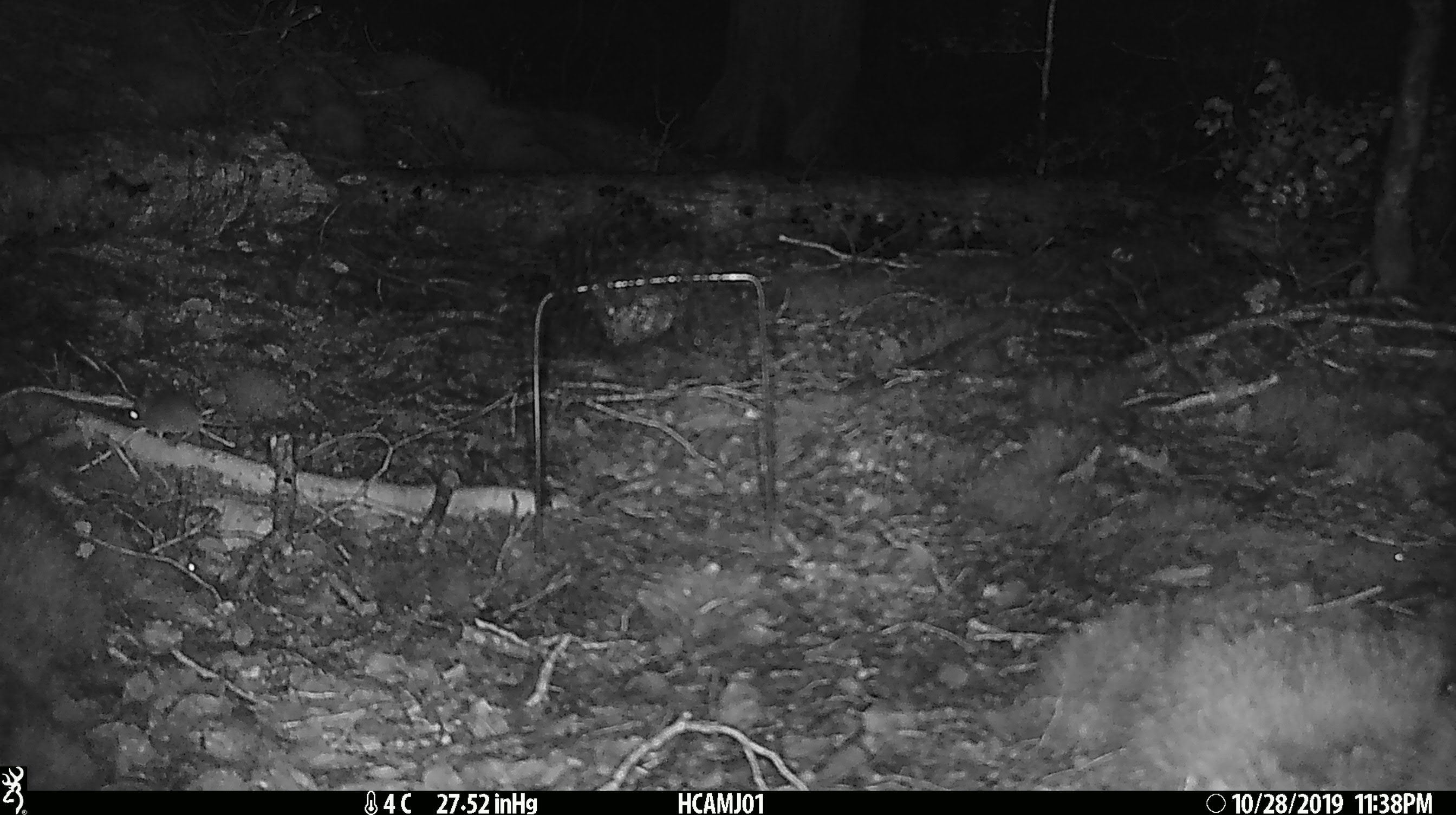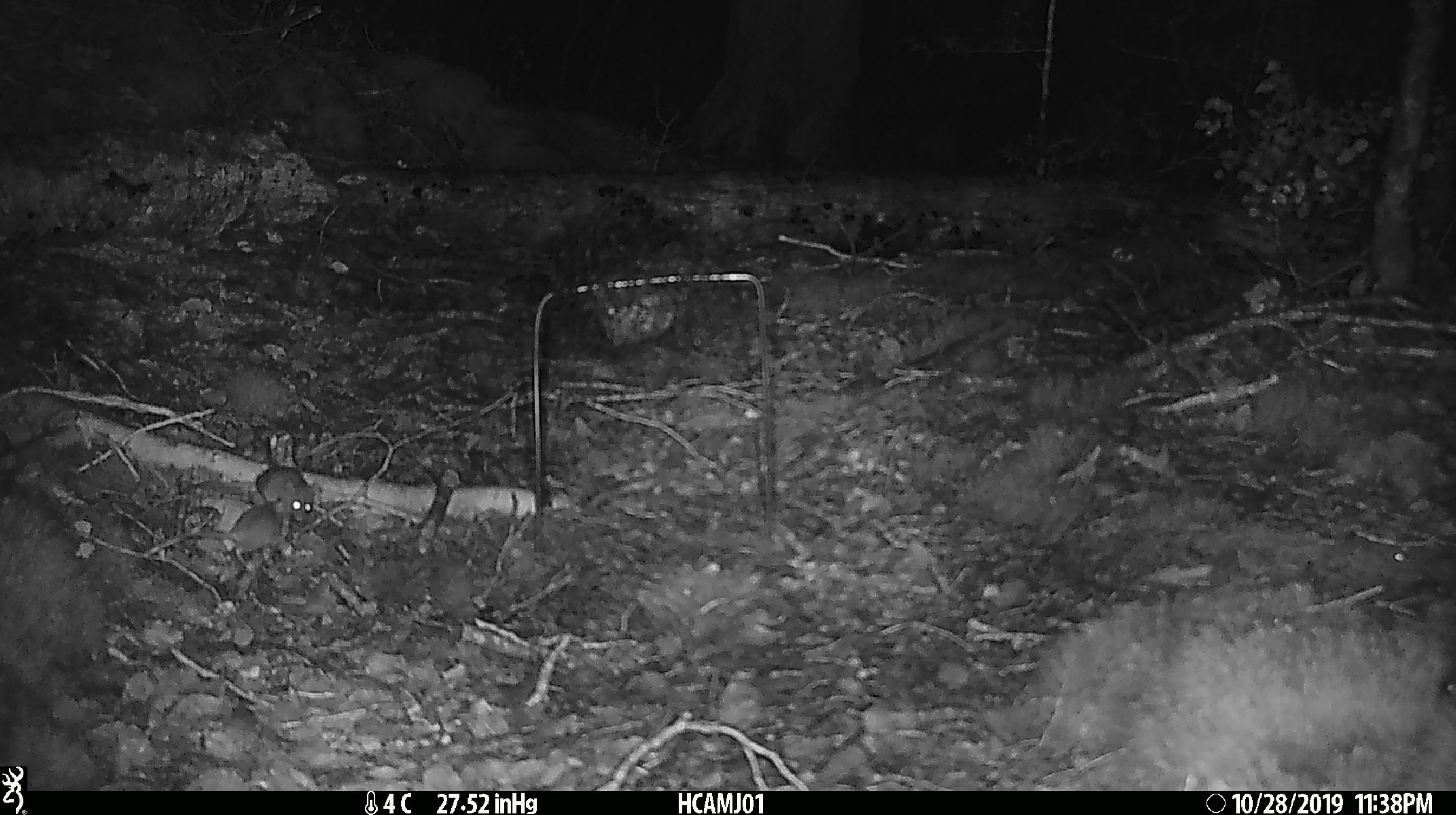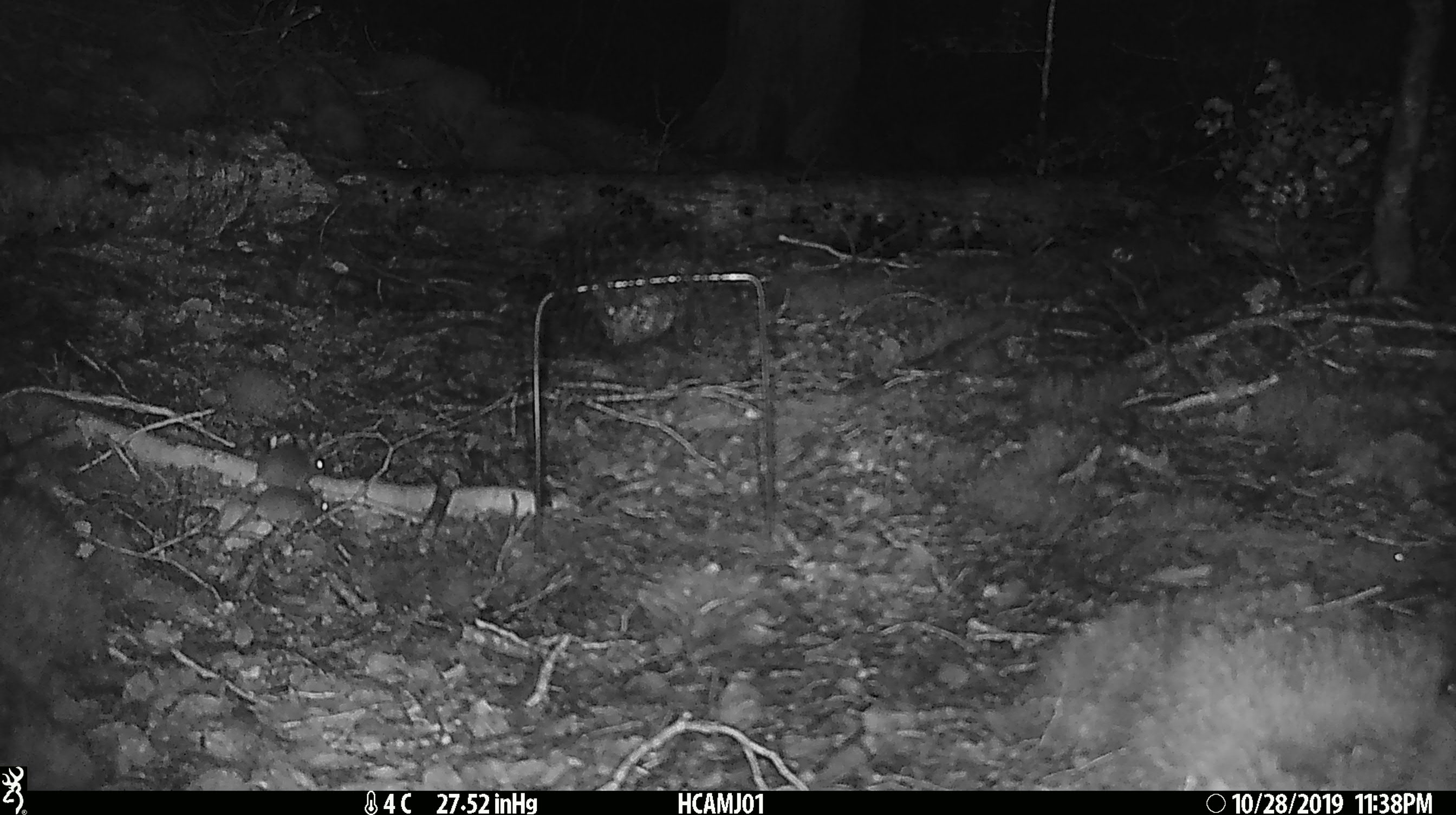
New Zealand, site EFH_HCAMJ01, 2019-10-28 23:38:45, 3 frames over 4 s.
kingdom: Animalia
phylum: Chordata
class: Mammalia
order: Rodentia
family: Muridae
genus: Mus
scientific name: Mus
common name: mouse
Mouse (Mus).